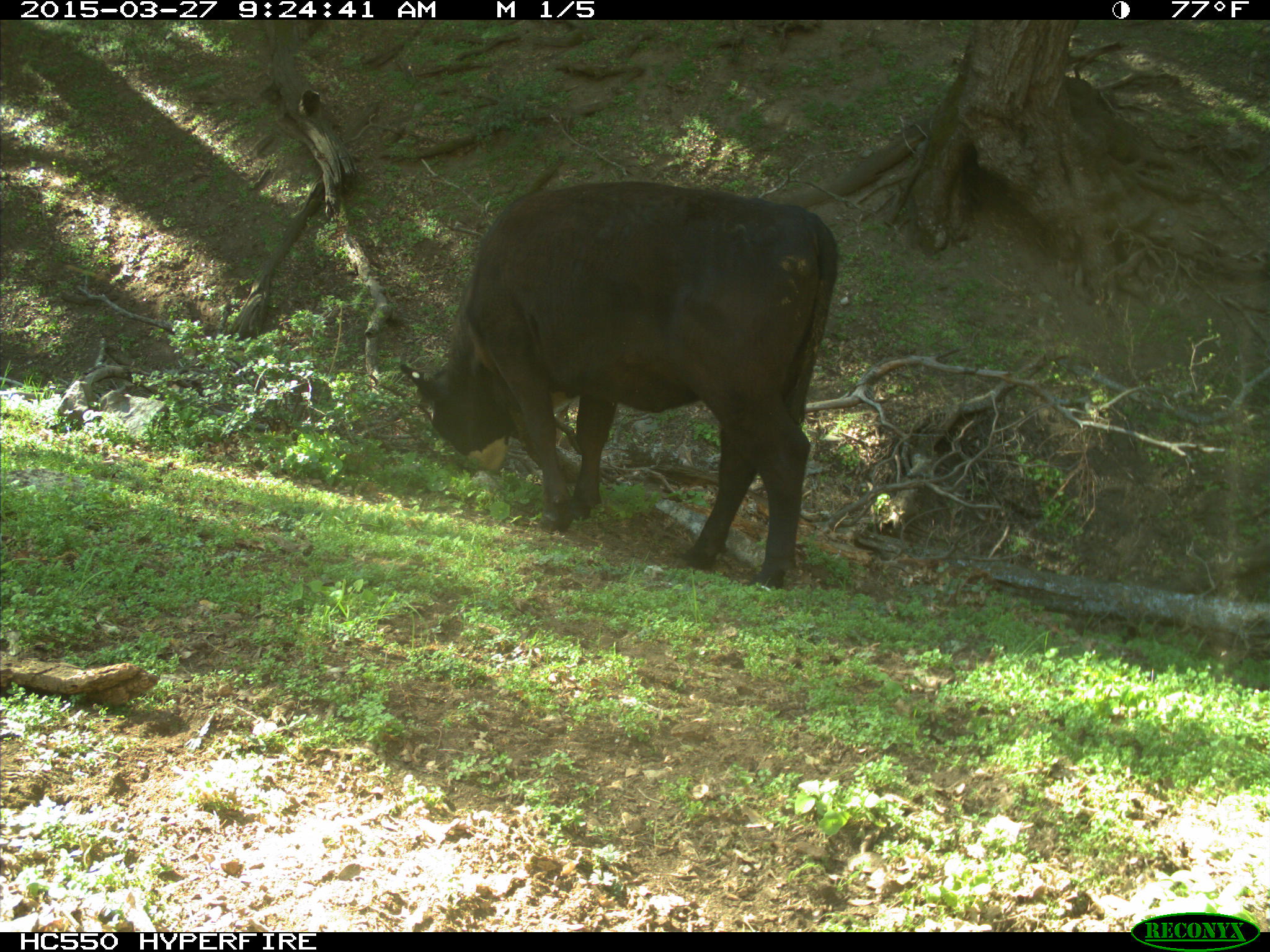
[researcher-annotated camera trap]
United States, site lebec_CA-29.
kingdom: Animalia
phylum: Chordata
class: Mammalia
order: Artiodactyla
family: Bovidae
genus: Bos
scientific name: Bos taurus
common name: domestic cow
Bos taurus (domestic cow).